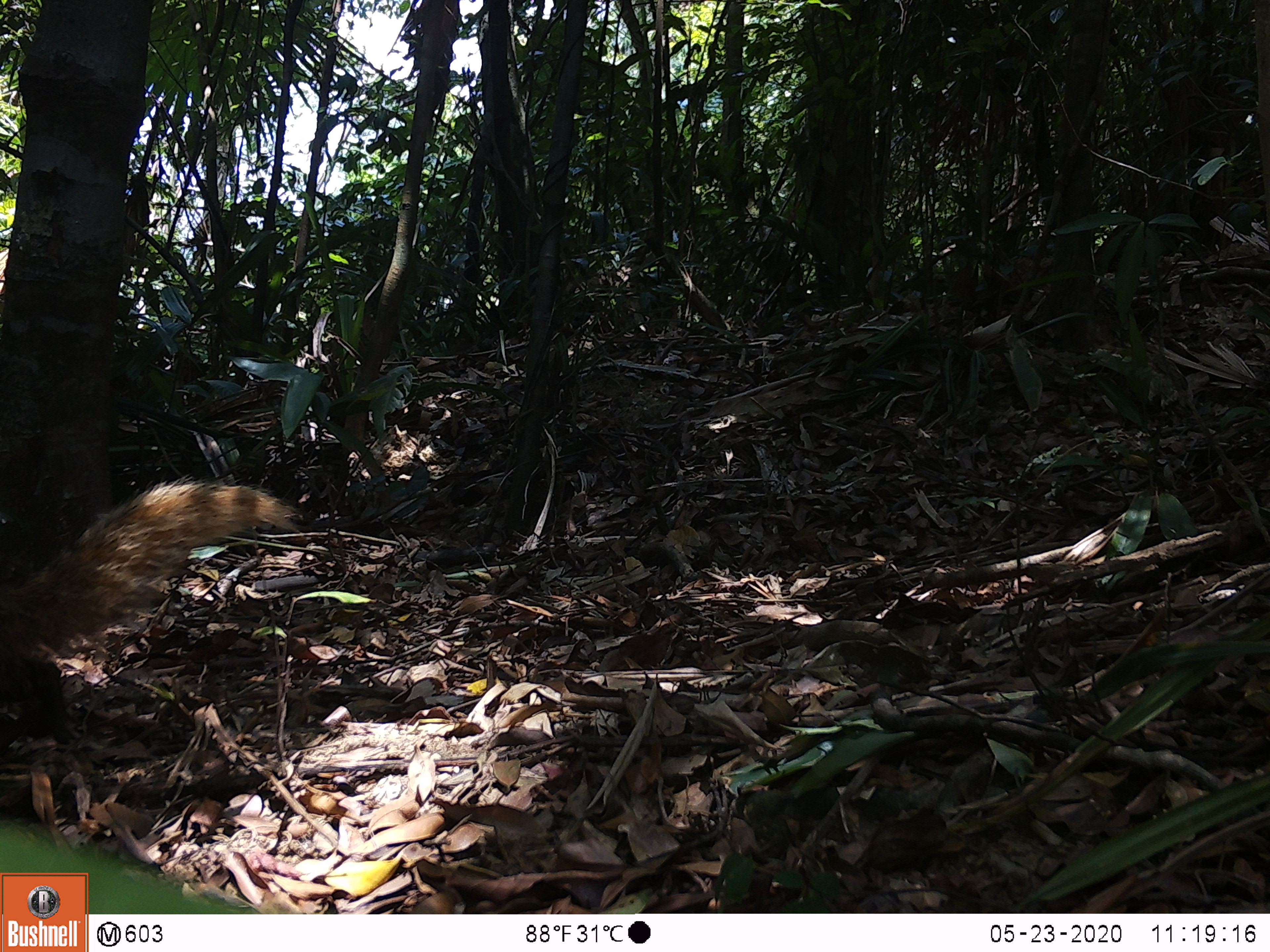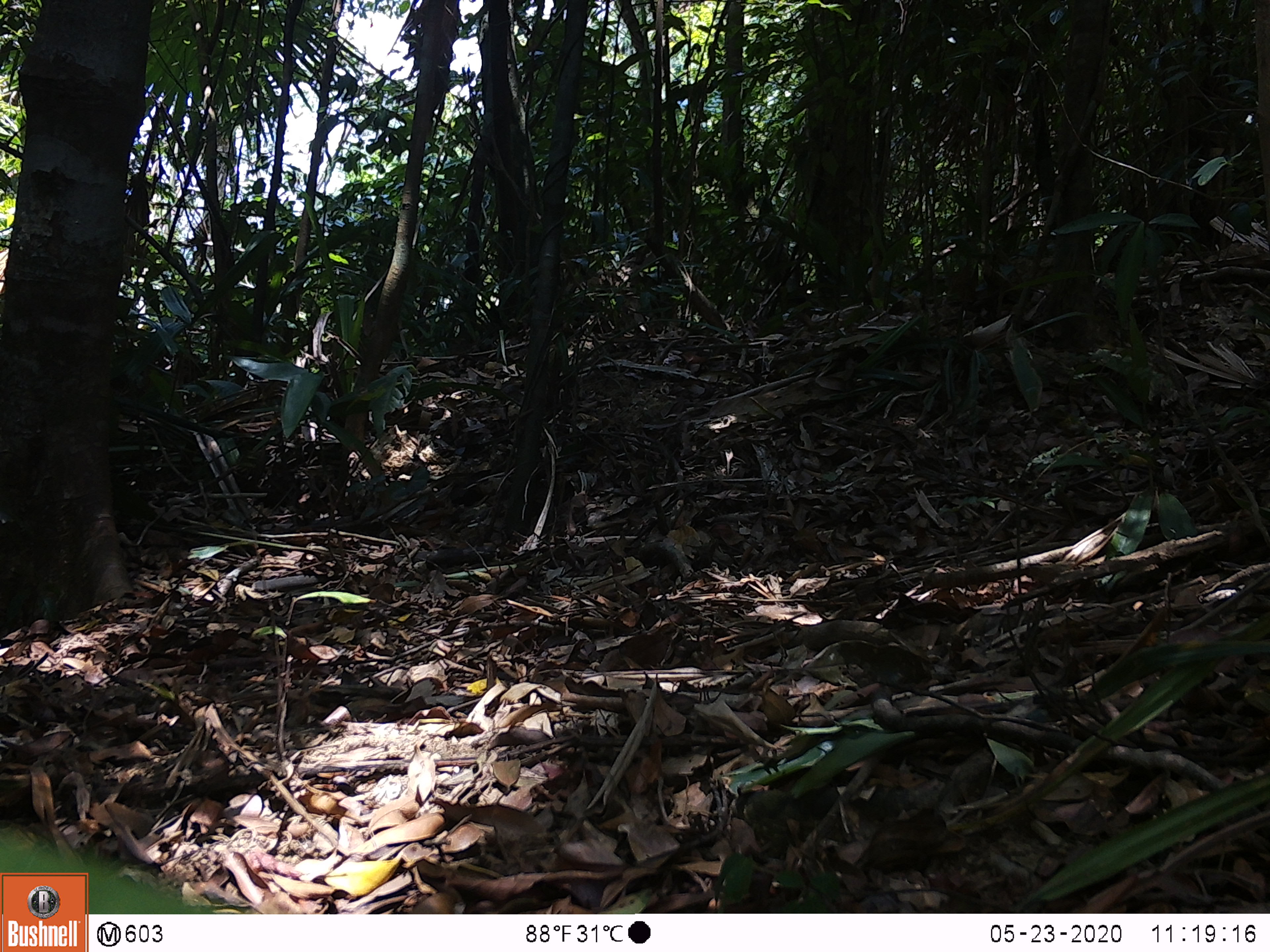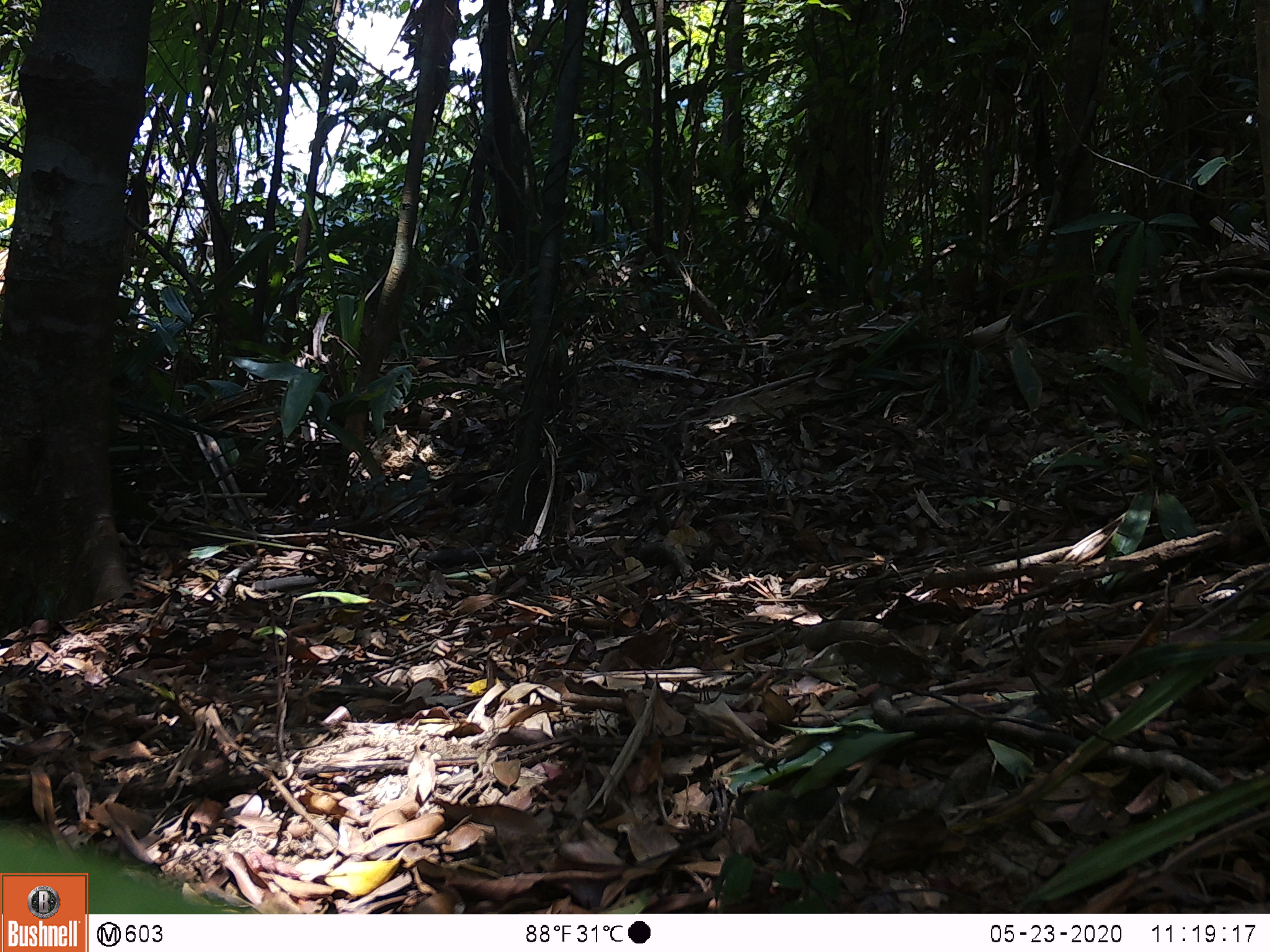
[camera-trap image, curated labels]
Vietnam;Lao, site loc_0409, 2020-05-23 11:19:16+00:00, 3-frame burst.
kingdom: Animalia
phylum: Chordata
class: Mammalia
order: Carnivora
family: Herpestidae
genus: Urva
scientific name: Urva urva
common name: crab-eating mongoose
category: crab eating mongoose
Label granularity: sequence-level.